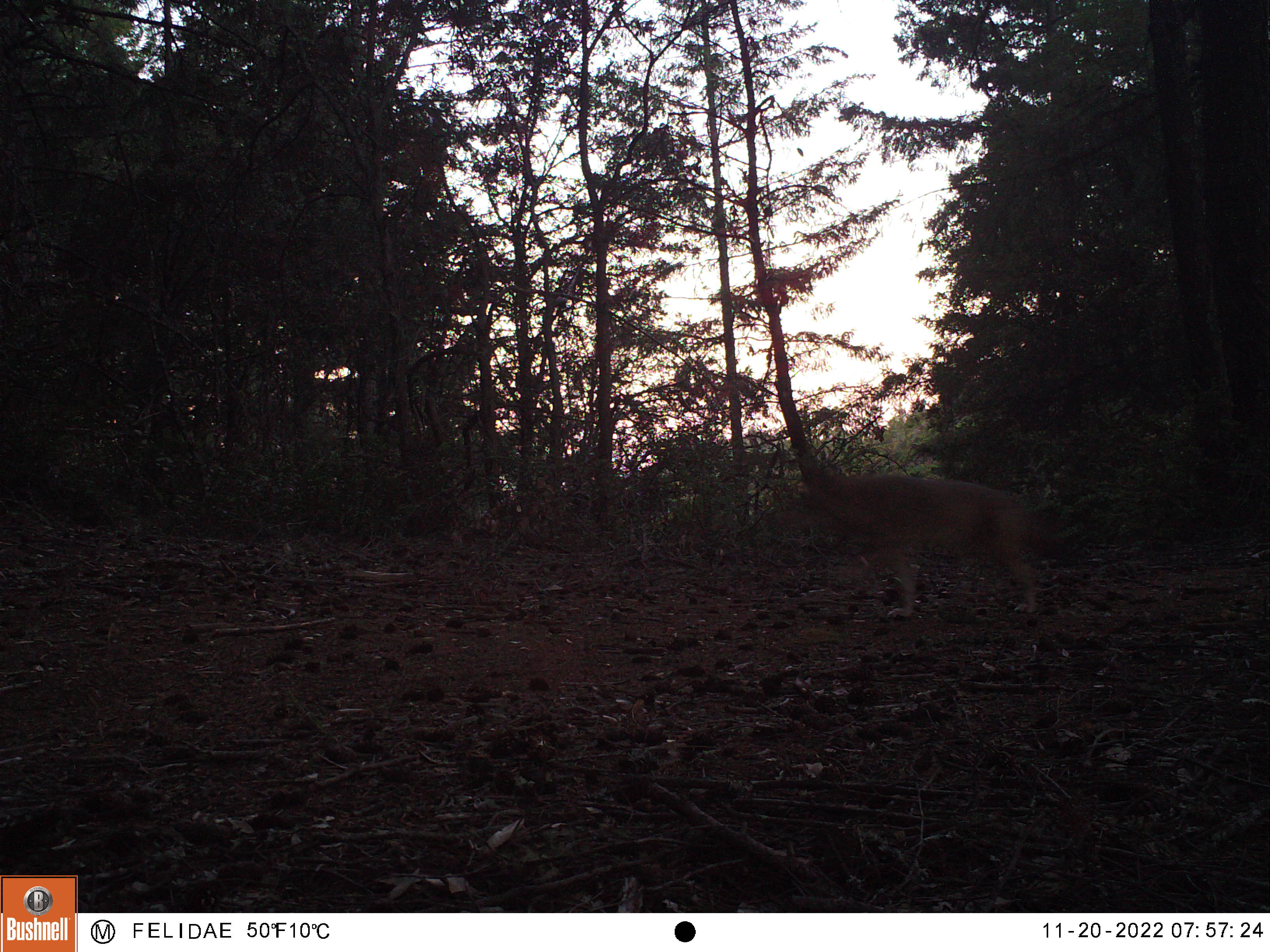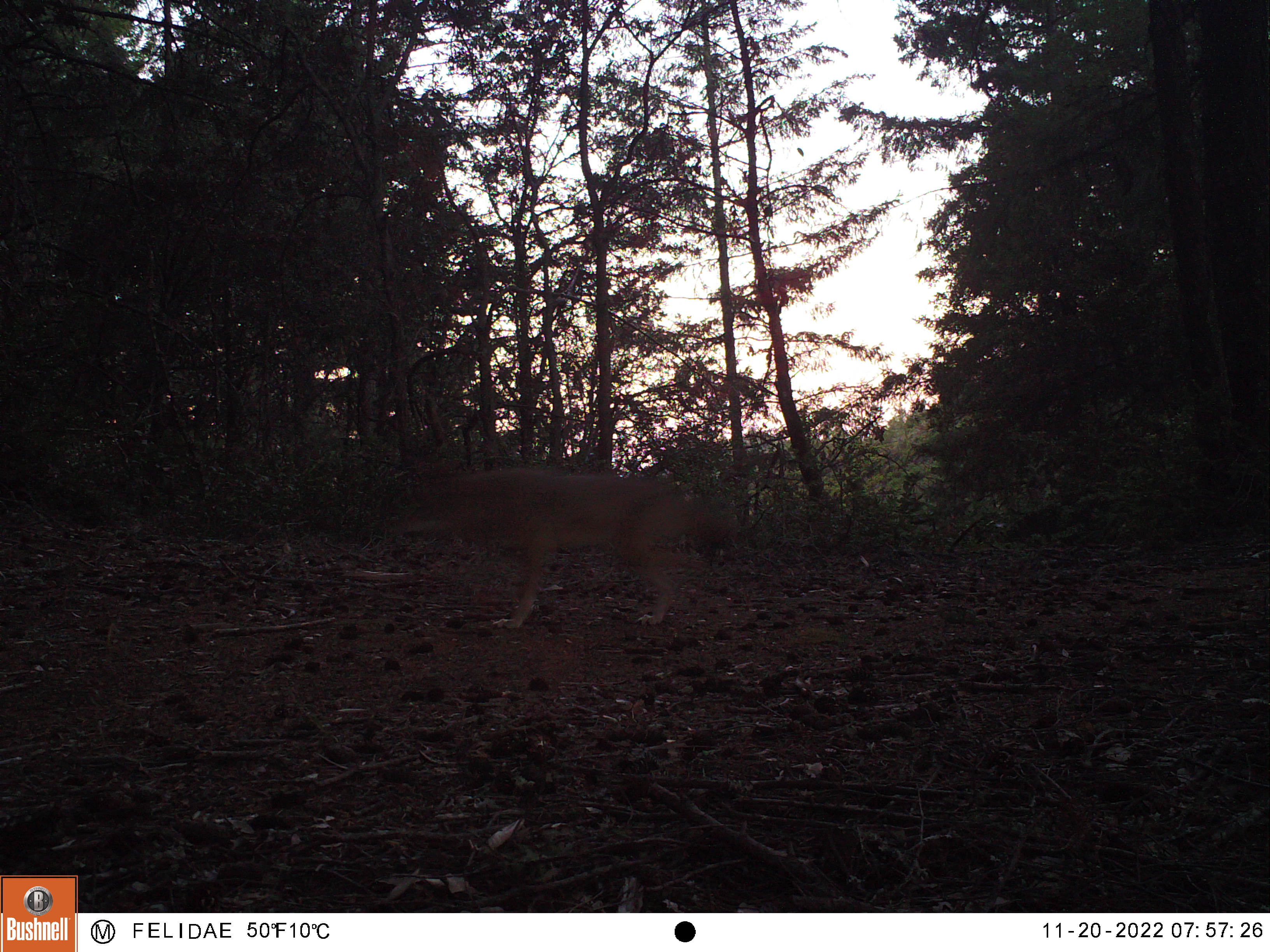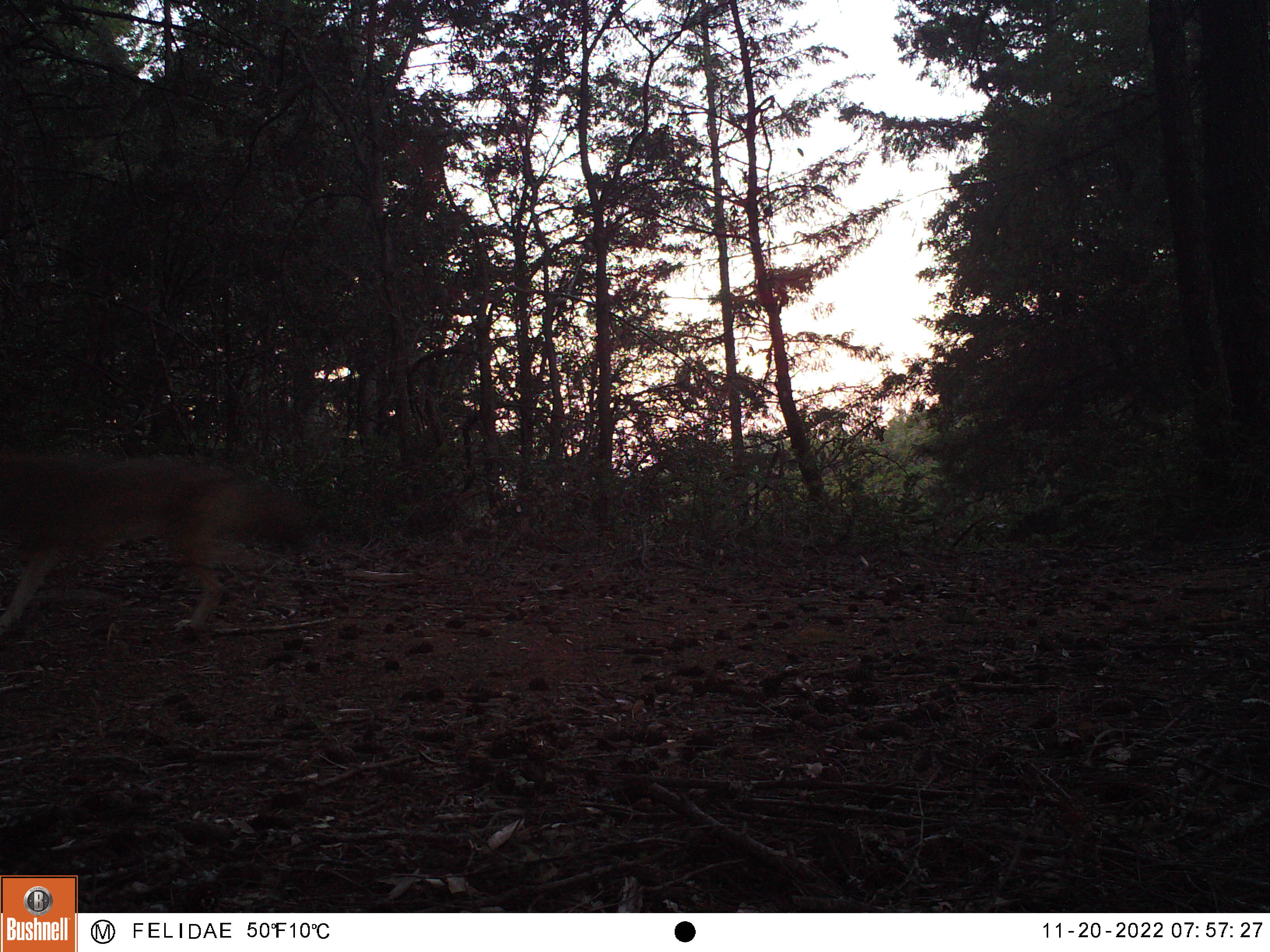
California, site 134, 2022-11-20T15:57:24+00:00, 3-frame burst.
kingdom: Animalia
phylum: Chordata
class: Mammalia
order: Carnivora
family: Canidae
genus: Canis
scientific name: Canis latrans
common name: coyote